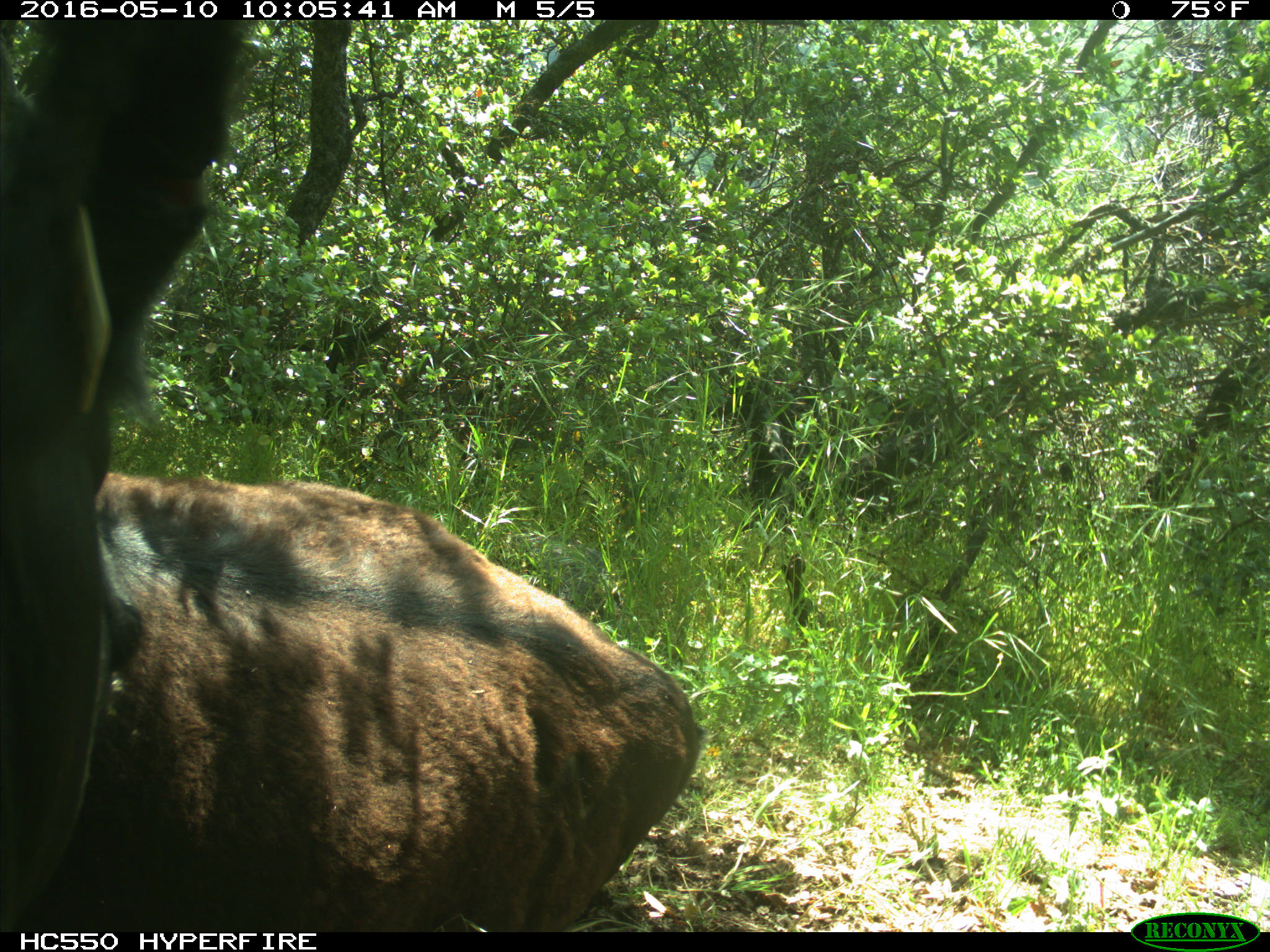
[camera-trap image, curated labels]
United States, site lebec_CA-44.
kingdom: Animalia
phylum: Chordata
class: Mammalia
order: Artiodactyla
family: Bovidae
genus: Bos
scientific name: Bos taurus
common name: domestic cow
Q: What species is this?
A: Bos taurus (domestic cow).